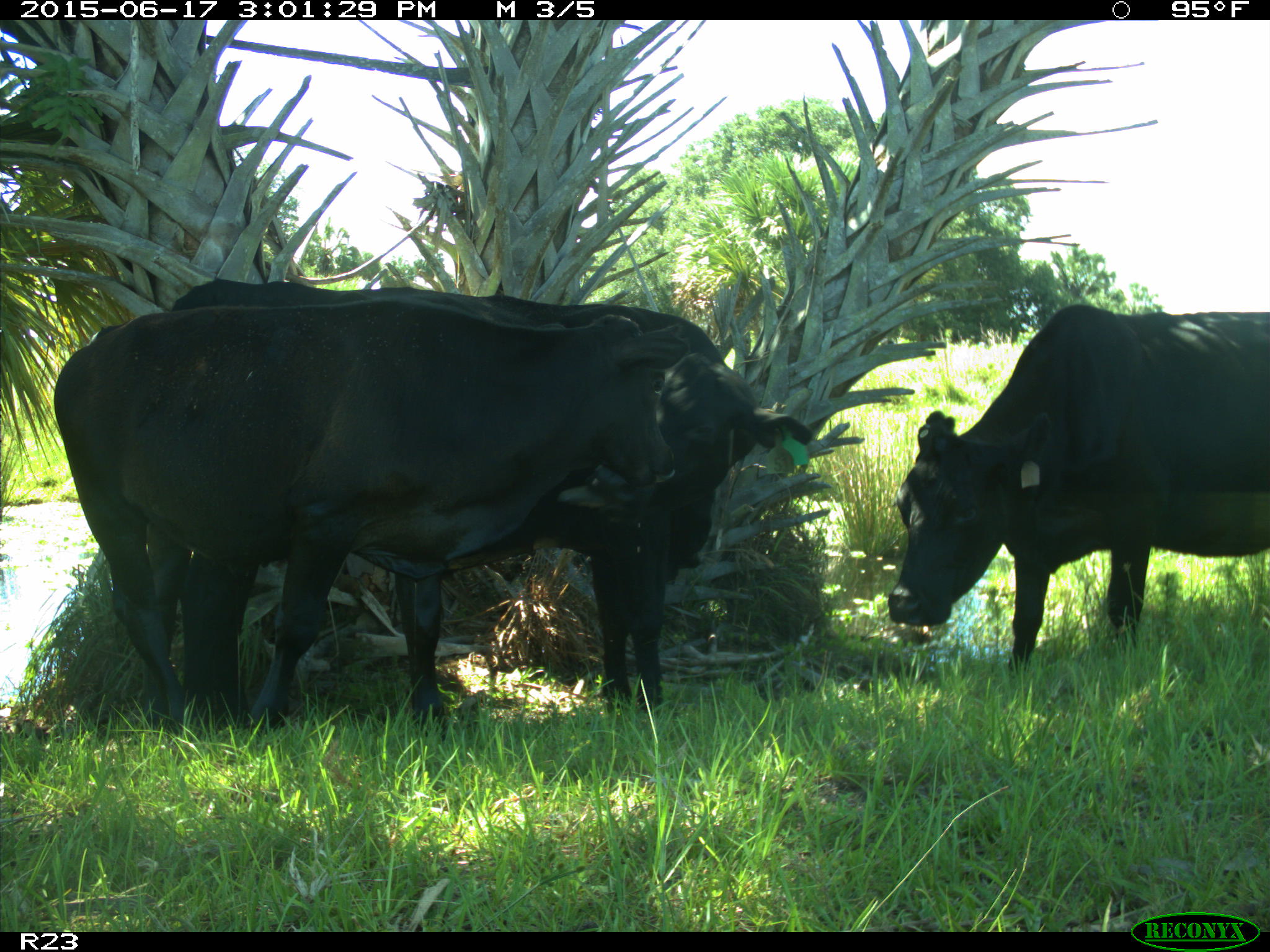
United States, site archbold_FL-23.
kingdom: Animalia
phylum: Chordata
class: Mammalia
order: Artiodactyla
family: Bovidae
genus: Bos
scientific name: Bos taurus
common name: domestic cow